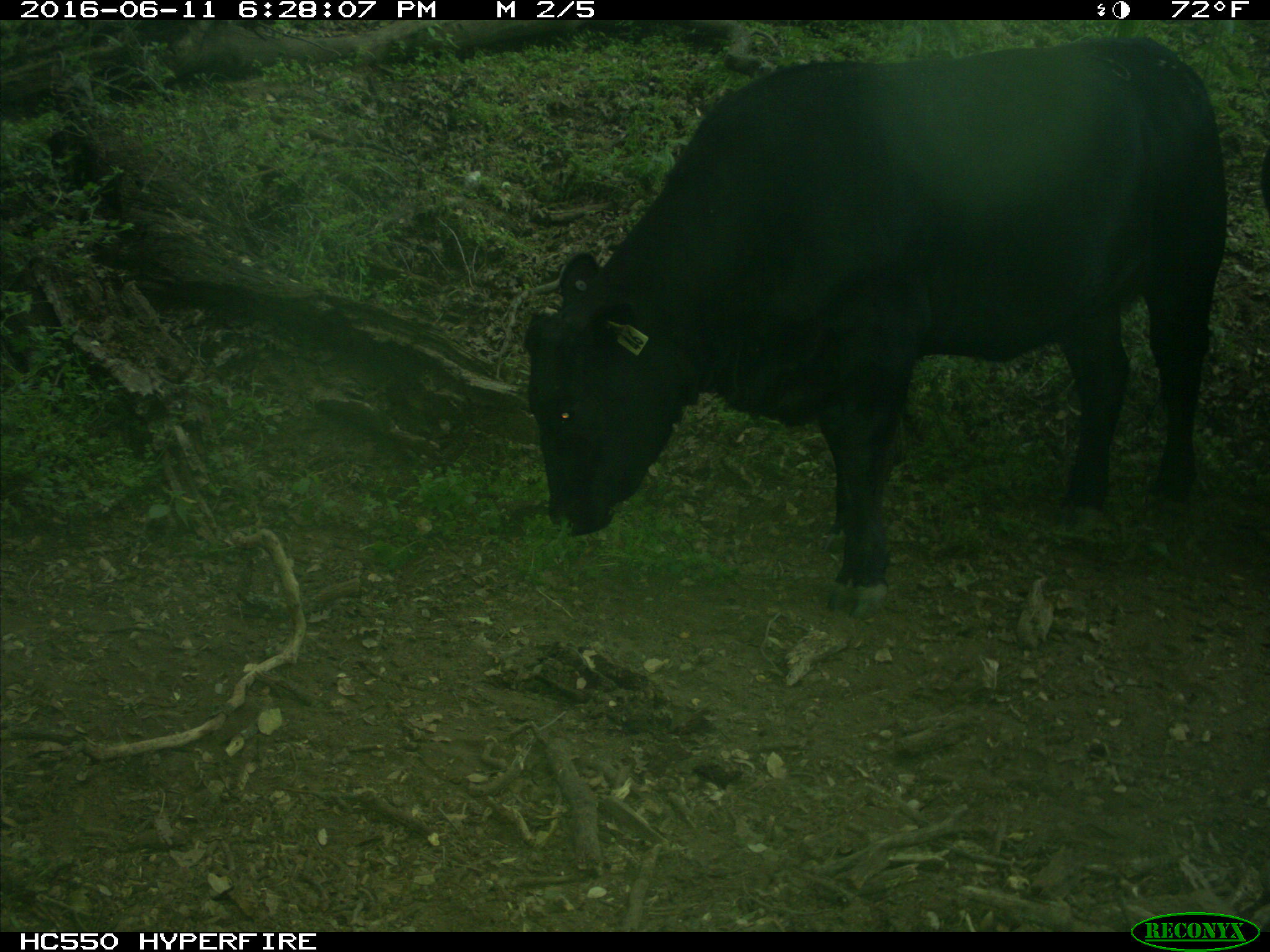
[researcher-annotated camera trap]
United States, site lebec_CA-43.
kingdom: Animalia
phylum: Chordata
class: Mammalia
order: Artiodactyla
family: Bovidae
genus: Bos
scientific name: Bos taurus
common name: domestic cow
Bos taurus (domestic cow).